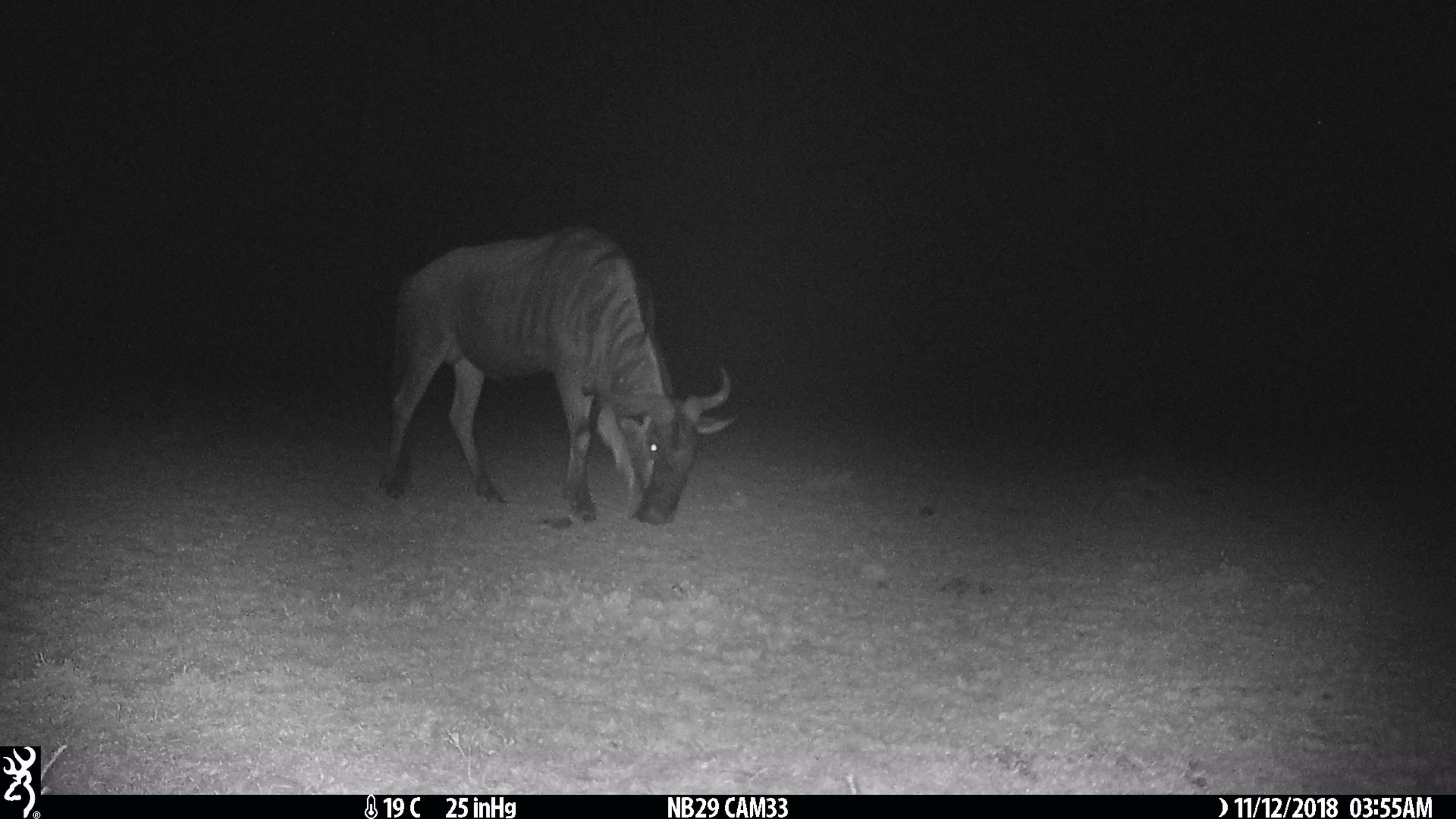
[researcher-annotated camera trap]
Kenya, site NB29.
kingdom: Animalia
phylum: Chordata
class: Mammalia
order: Artiodactyla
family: Bovidae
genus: Connochaetes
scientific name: Connochaetes taurinus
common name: blue wildebeest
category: wildebeest